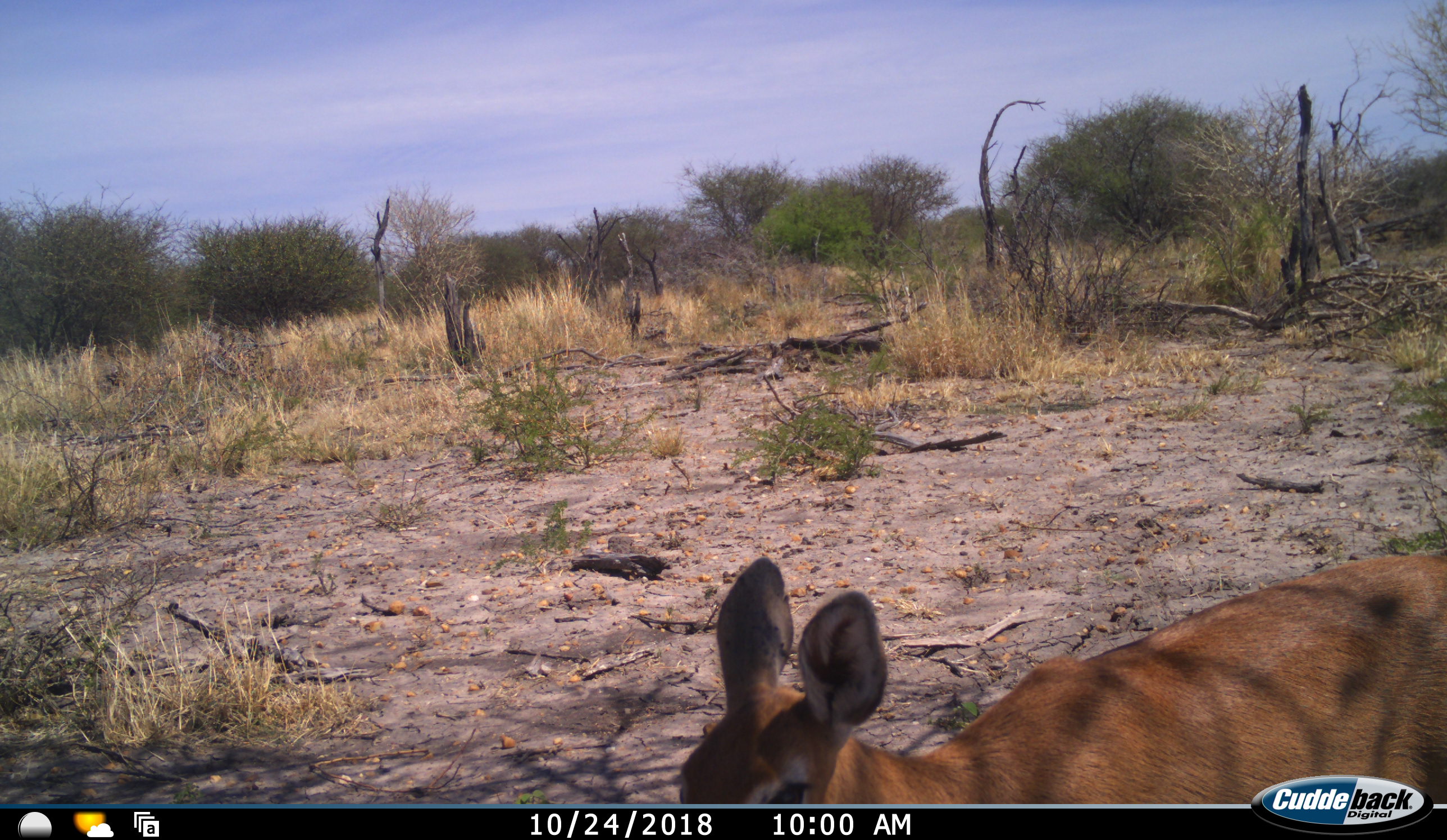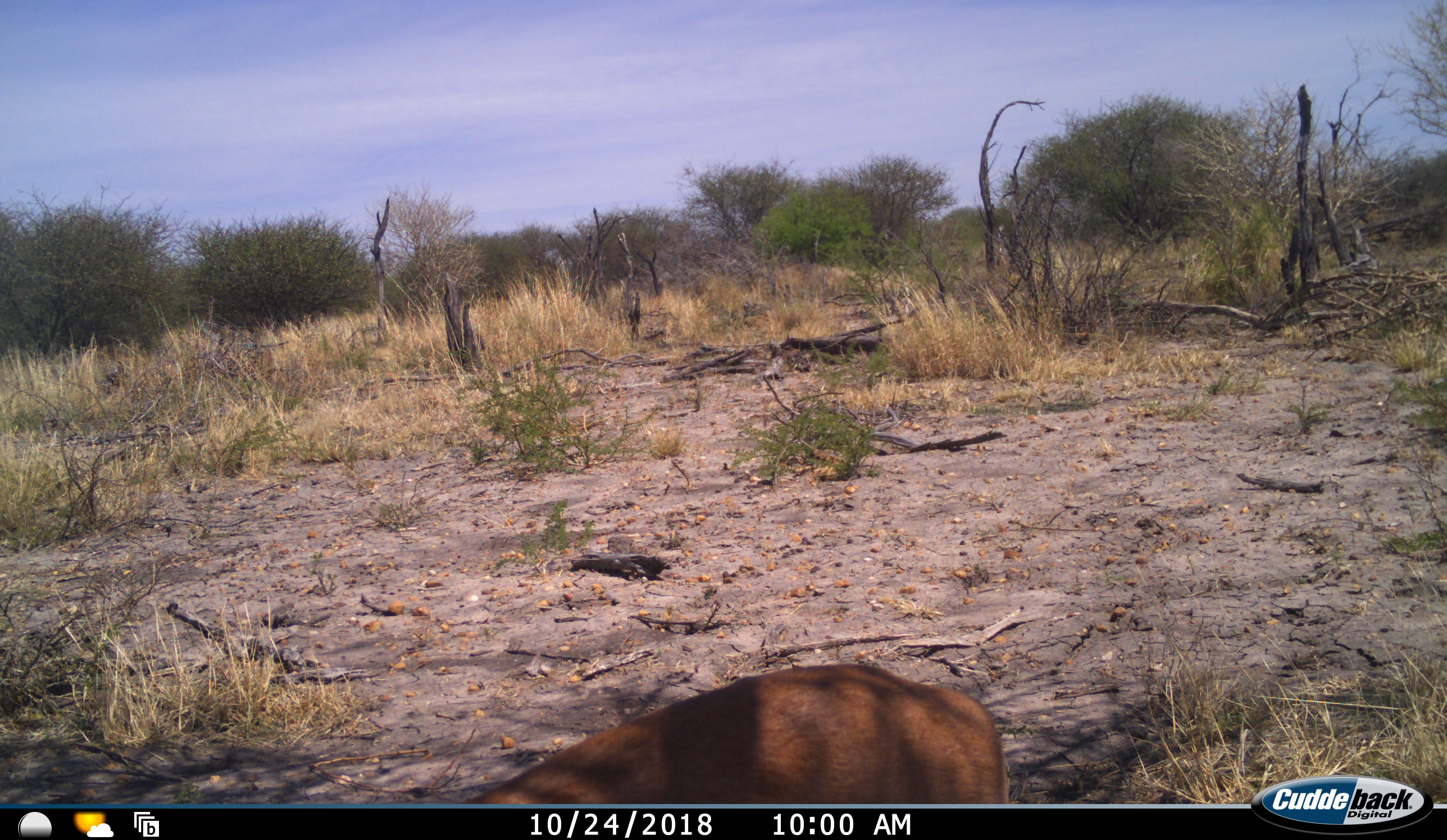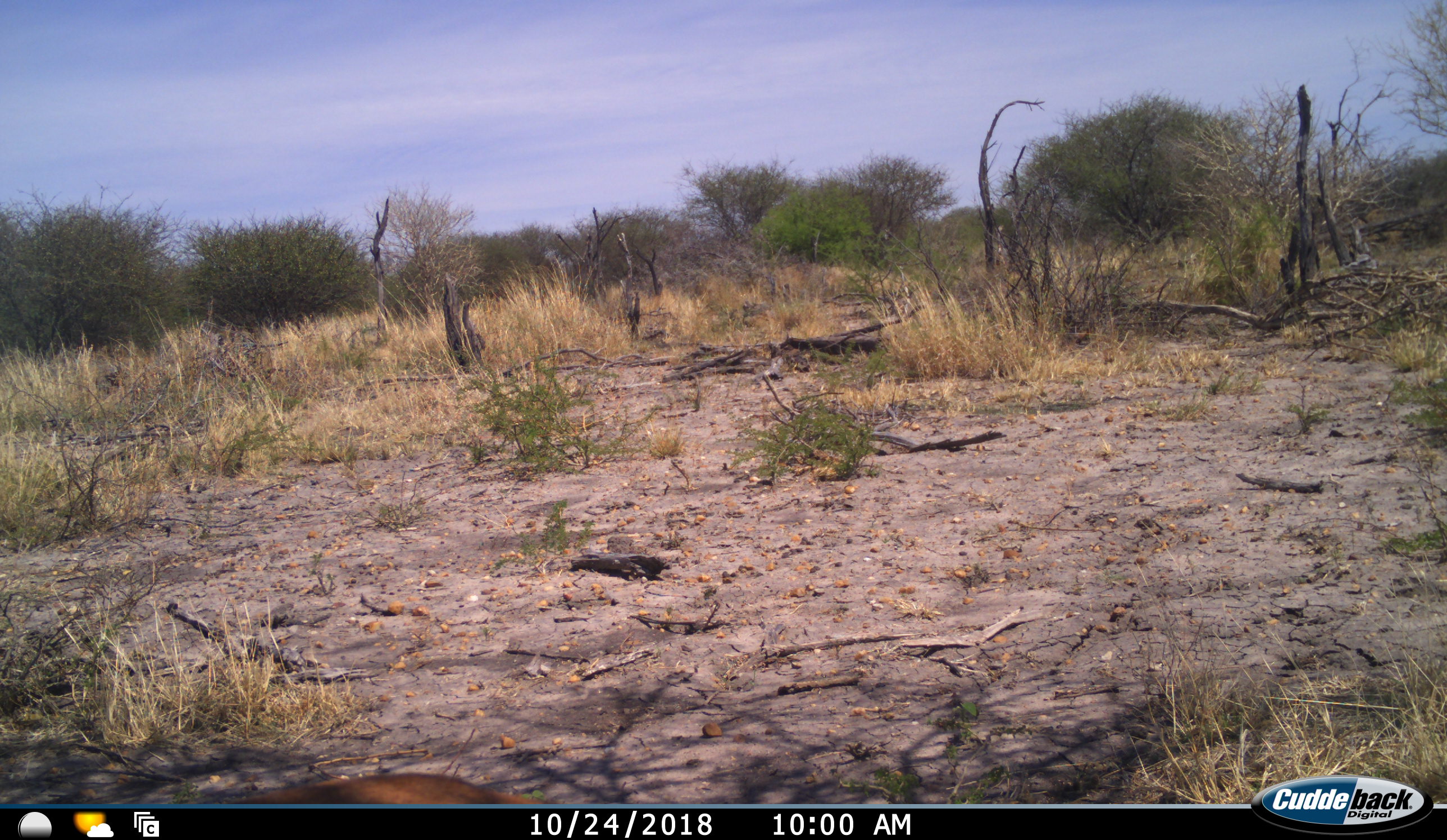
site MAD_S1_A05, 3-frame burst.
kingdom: Animalia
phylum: Chordata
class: Mammalia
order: Artiodactyla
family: Bovidae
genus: Aepyceros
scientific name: Aepyceros melampus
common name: impala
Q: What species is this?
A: Impala (Aepyceros melampus).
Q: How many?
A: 1.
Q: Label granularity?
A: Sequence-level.